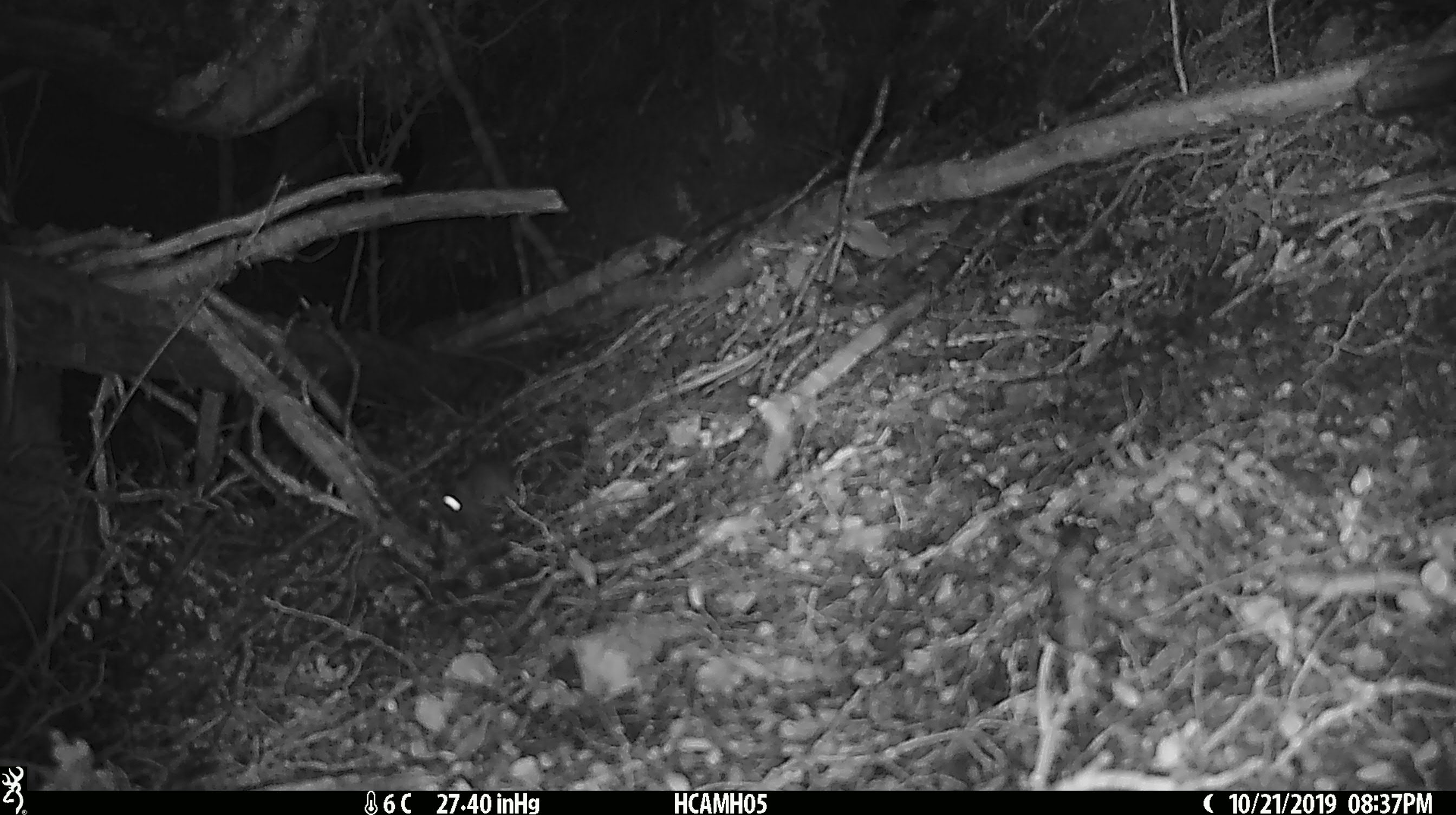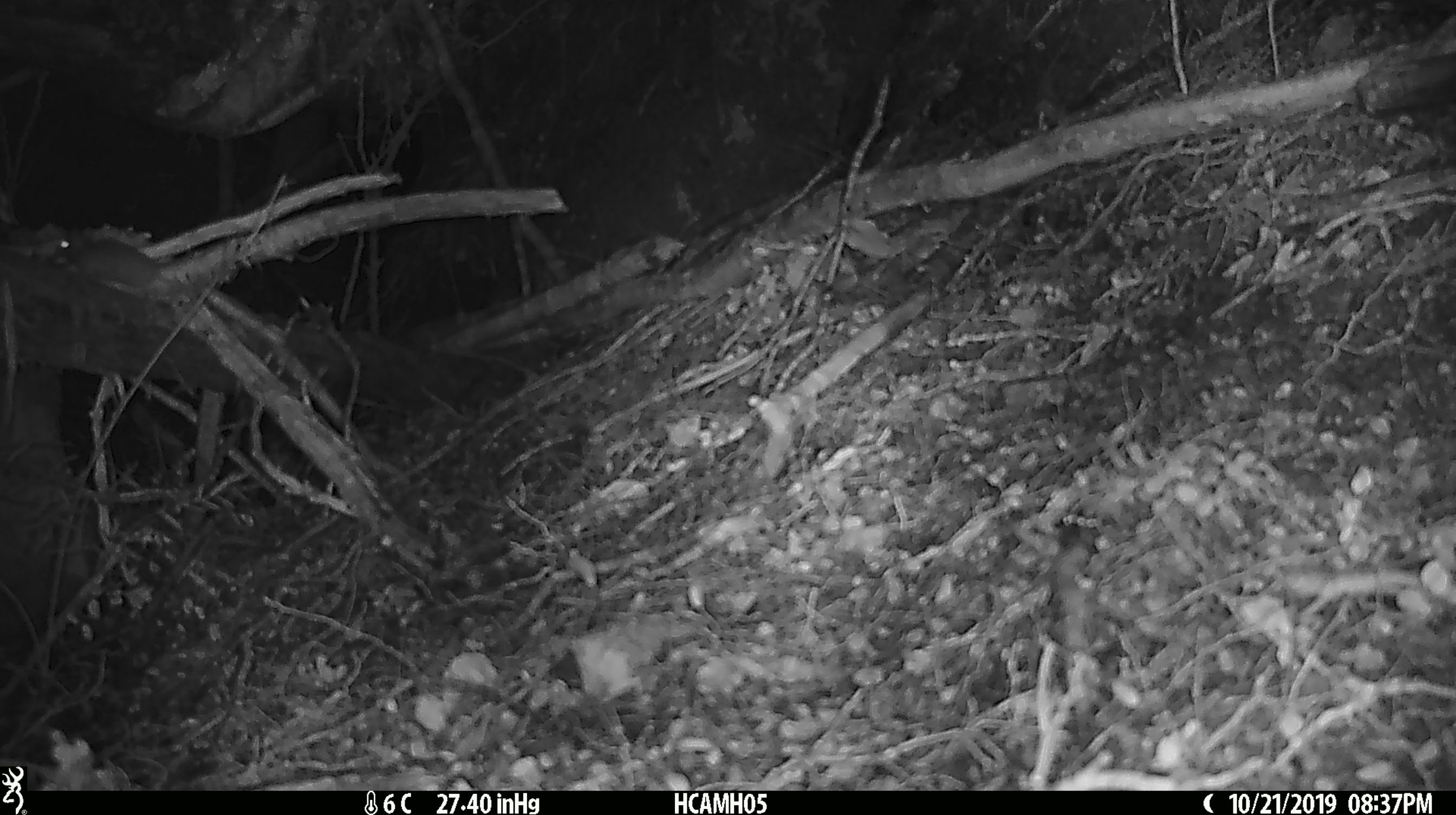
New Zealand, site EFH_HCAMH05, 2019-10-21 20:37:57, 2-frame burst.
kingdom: Animalia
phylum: Chordata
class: Mammalia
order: Rodentia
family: Muridae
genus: Mus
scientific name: Mus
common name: mouse